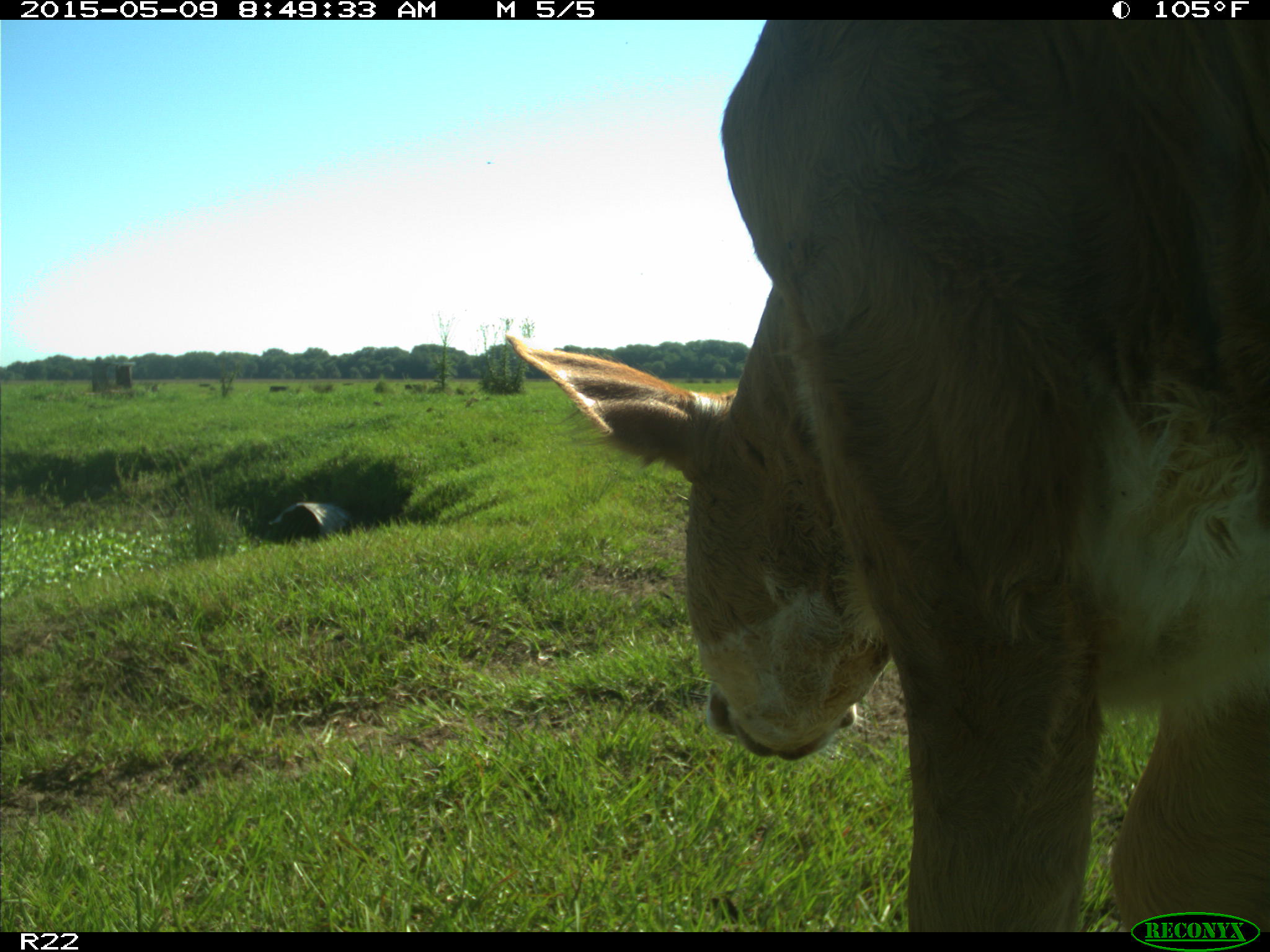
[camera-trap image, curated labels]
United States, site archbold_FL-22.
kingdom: Animalia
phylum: Chordata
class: Mammalia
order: Artiodactyla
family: Bovidae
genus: Bos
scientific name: Bos taurus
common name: domestic cow